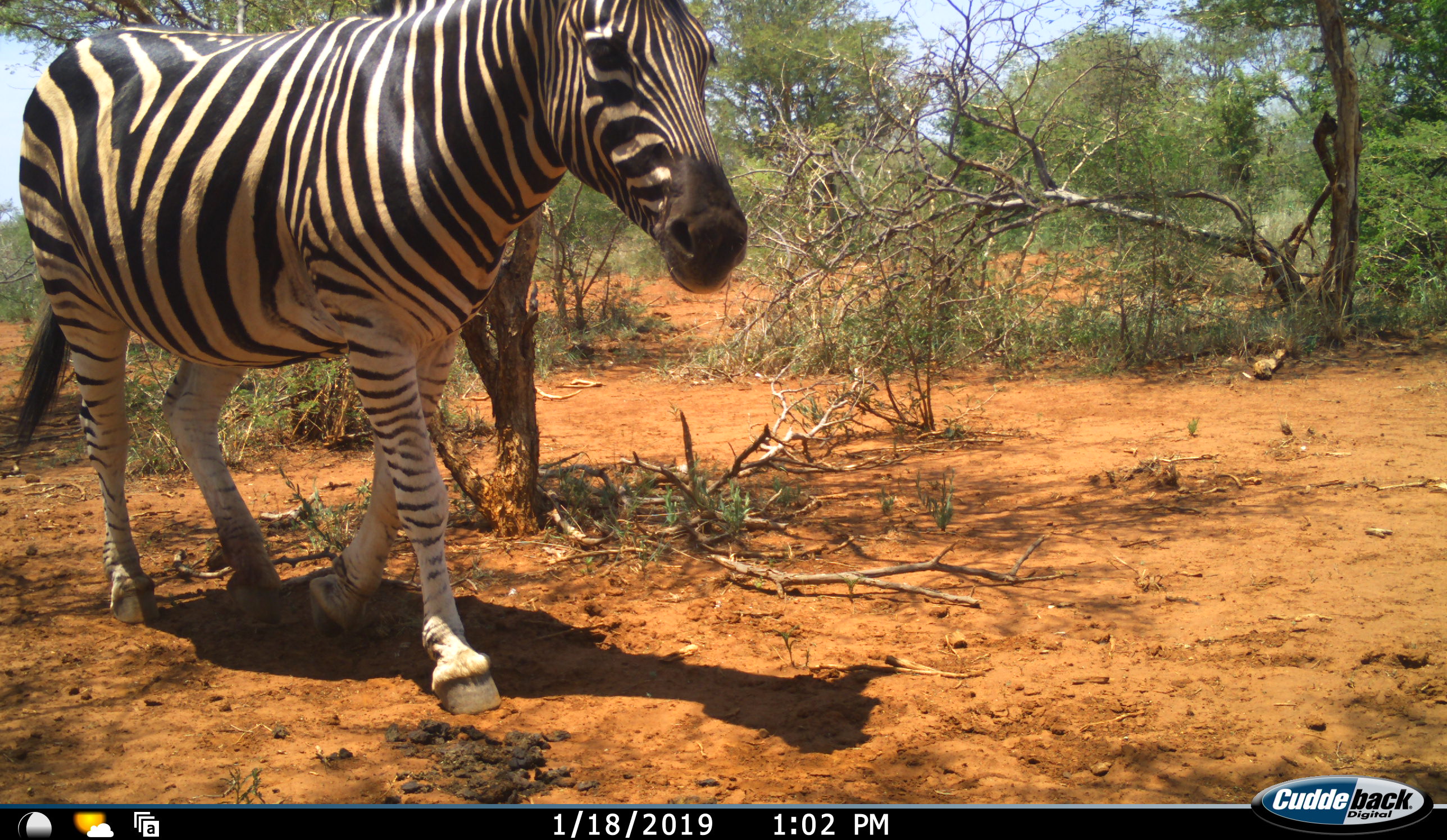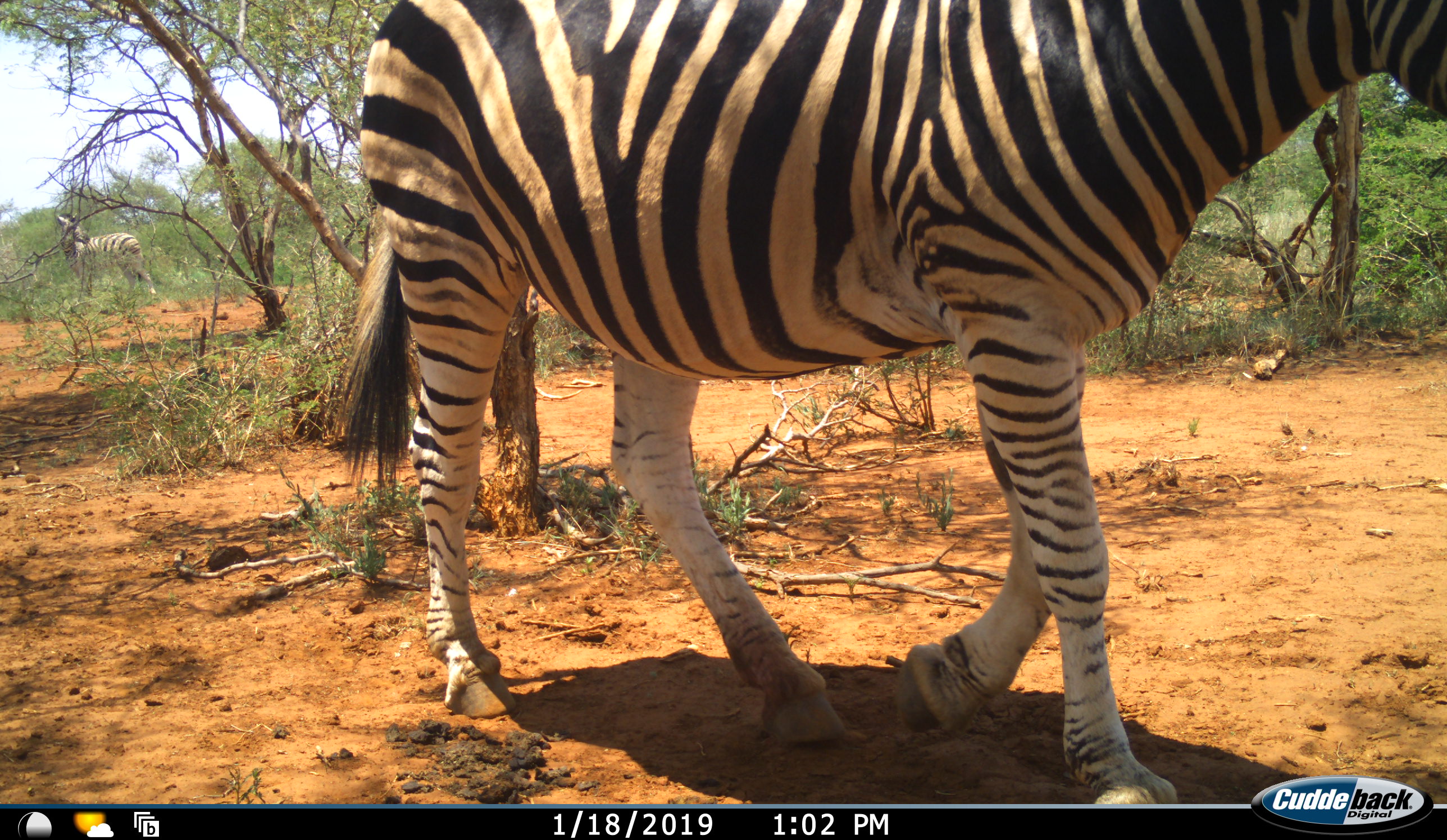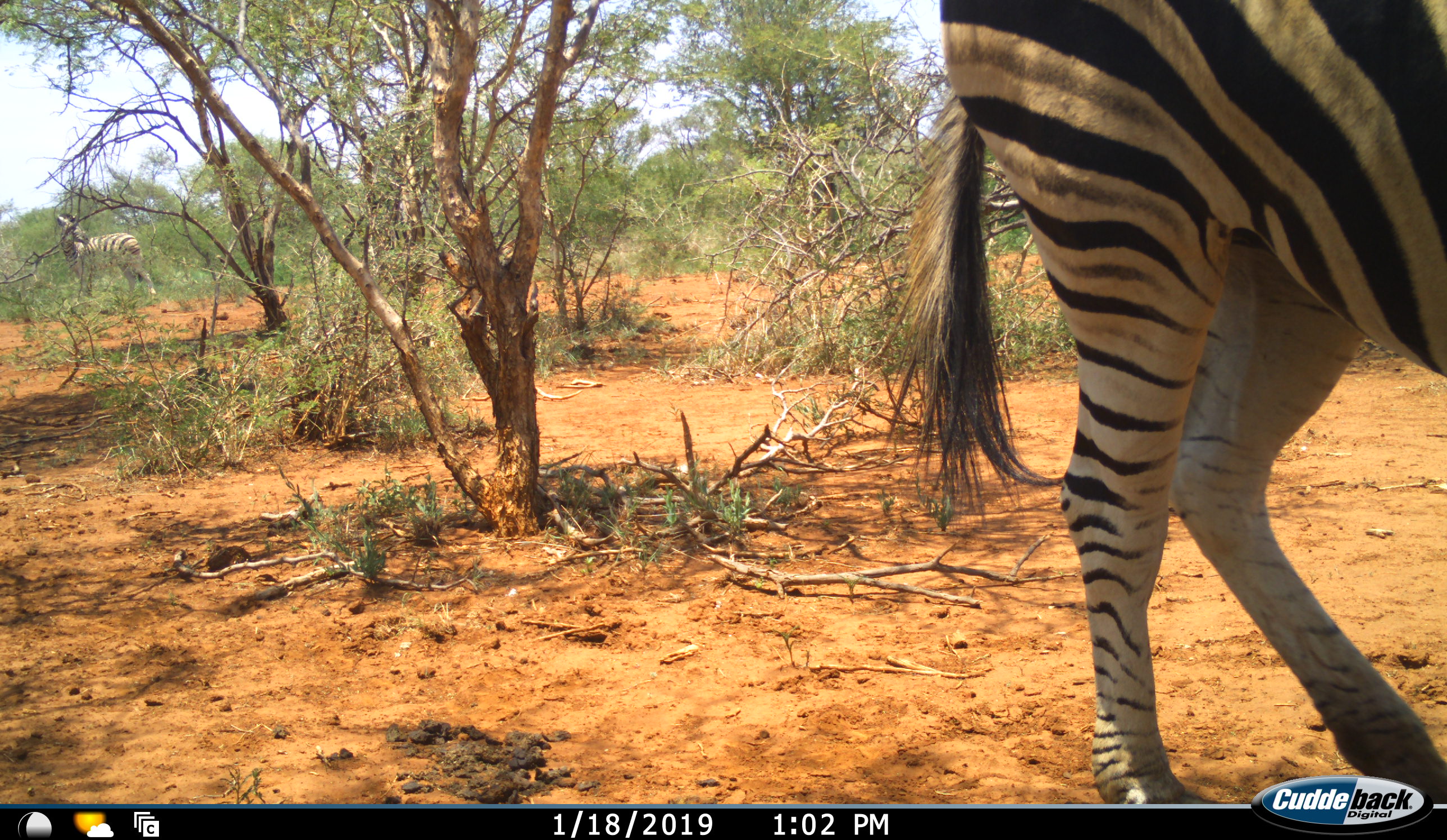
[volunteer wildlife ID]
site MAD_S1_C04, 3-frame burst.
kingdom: Animalia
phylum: Chordata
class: Mammalia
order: Perissodactyla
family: Equidae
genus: Equus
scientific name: Equus quagga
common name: plains zebra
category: zebraplains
Zebraplains (plains zebra) (Equus quagga), count 1. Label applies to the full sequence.